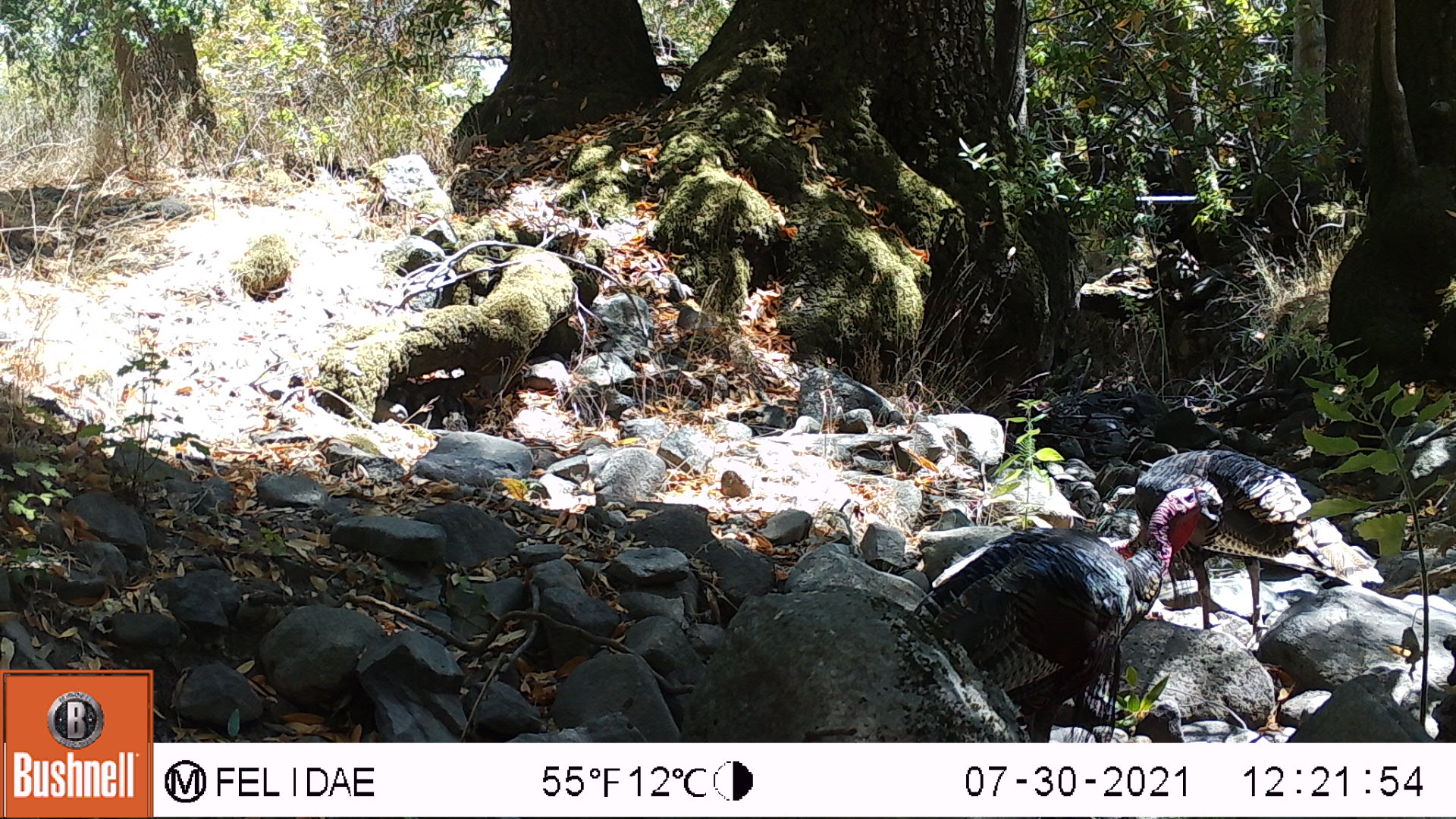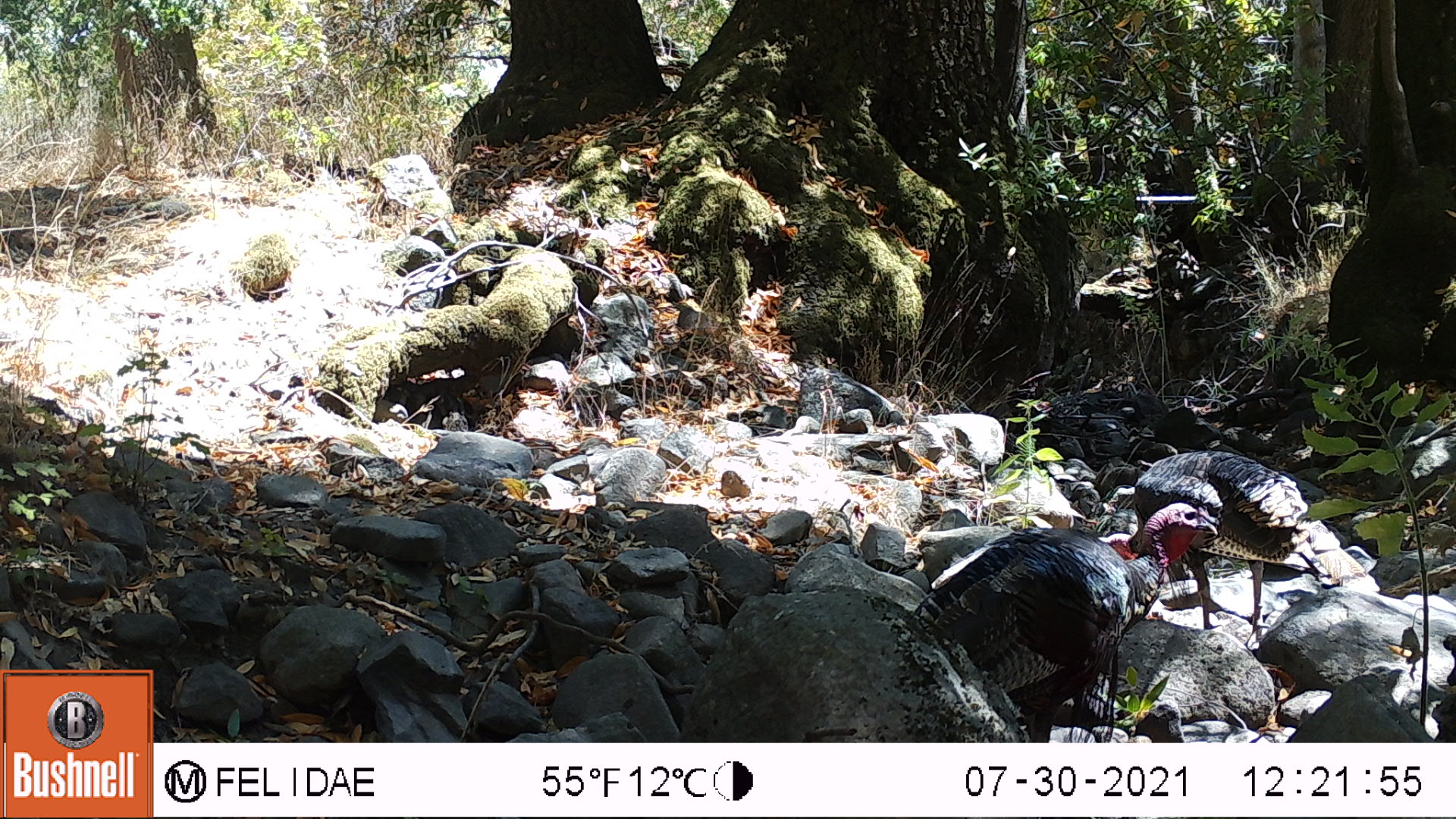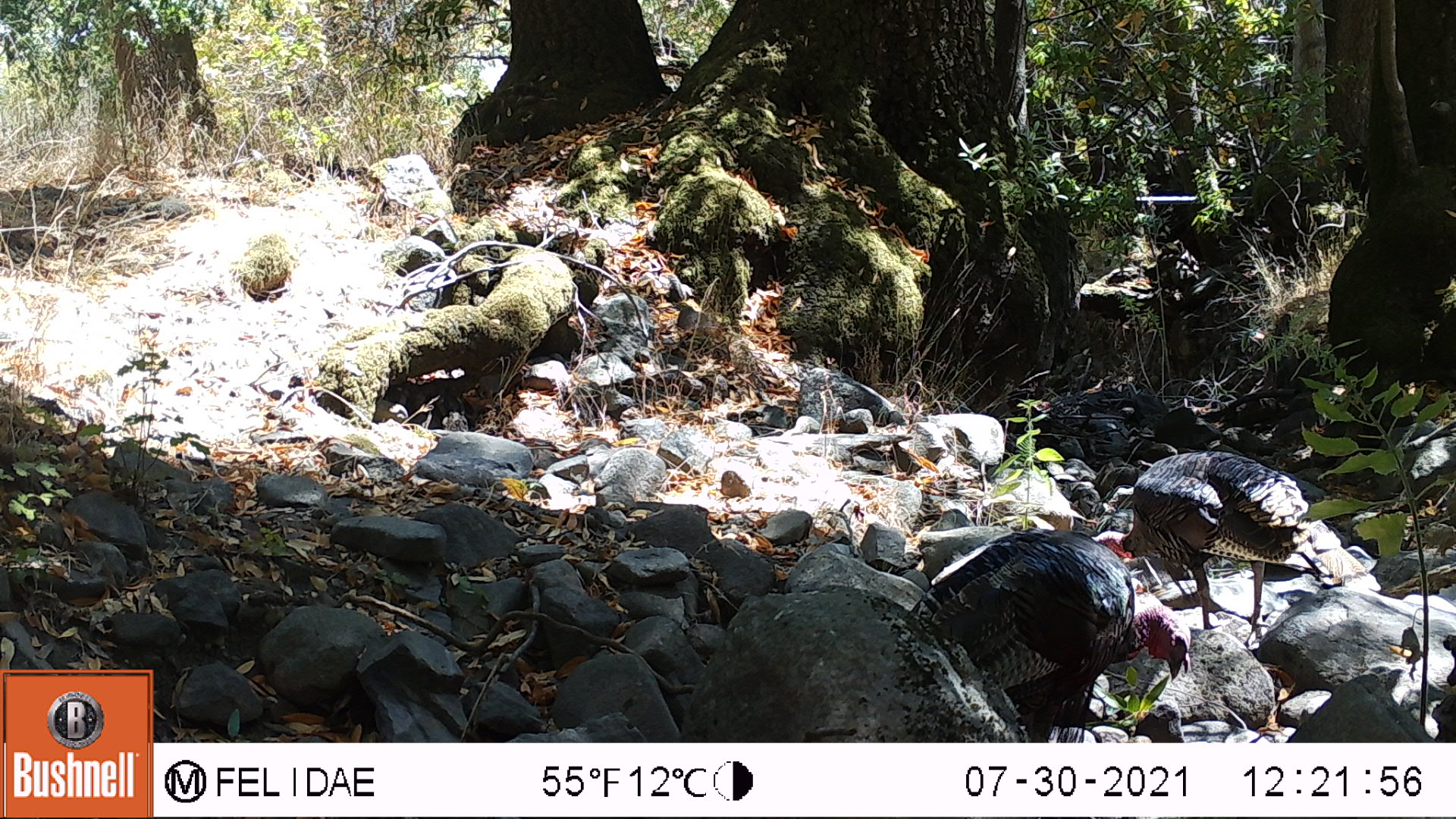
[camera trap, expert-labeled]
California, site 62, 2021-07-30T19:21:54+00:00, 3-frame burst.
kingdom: Animalia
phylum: Chordata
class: Aves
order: Galliformes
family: Phasianidae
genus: Meleagris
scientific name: Meleagris gallopavo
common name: turkey